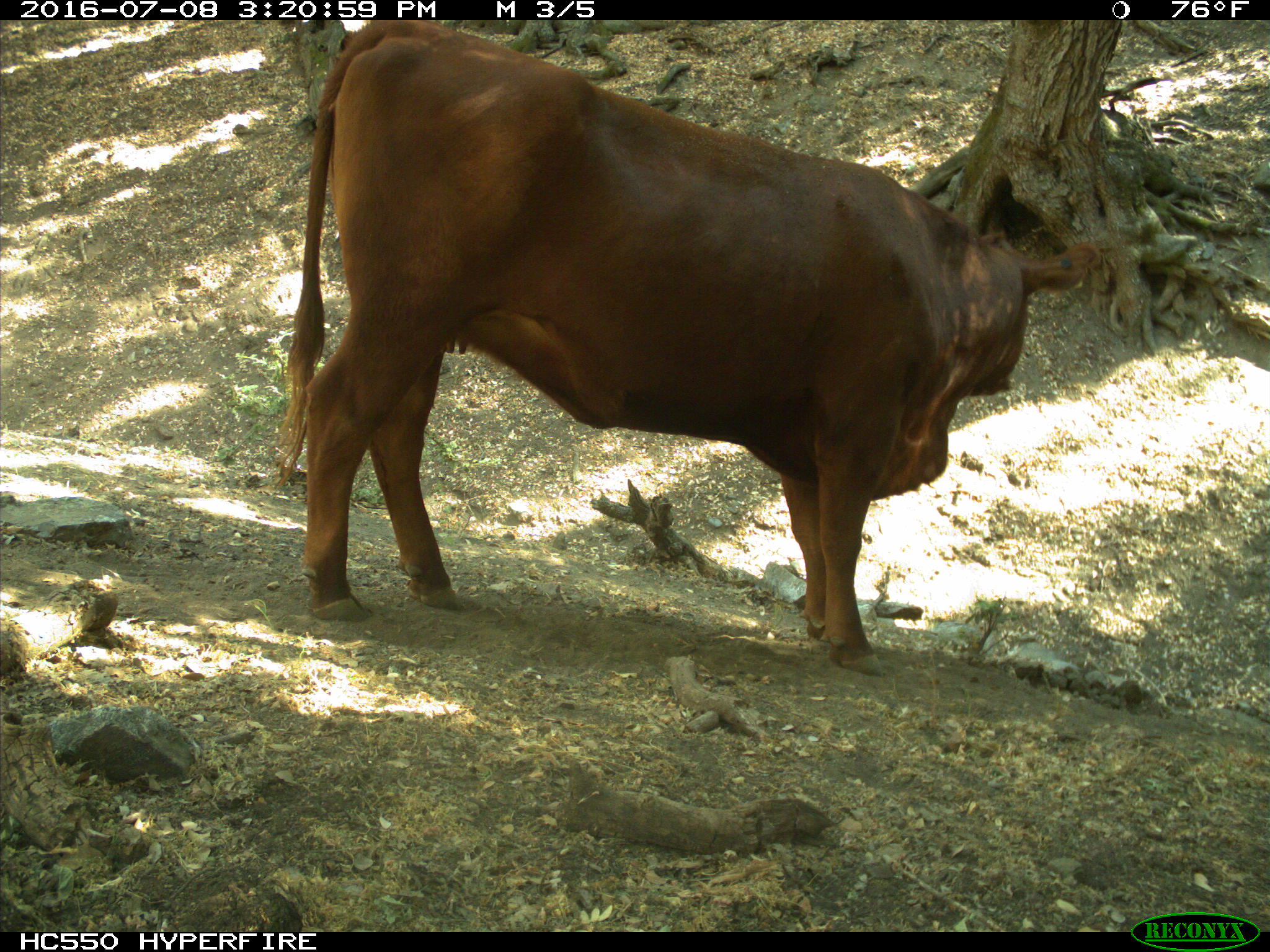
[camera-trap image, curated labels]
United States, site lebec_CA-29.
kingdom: Animalia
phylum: Chordata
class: Mammalia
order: Artiodactyla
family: Bovidae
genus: Bos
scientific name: Bos taurus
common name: domestic cow